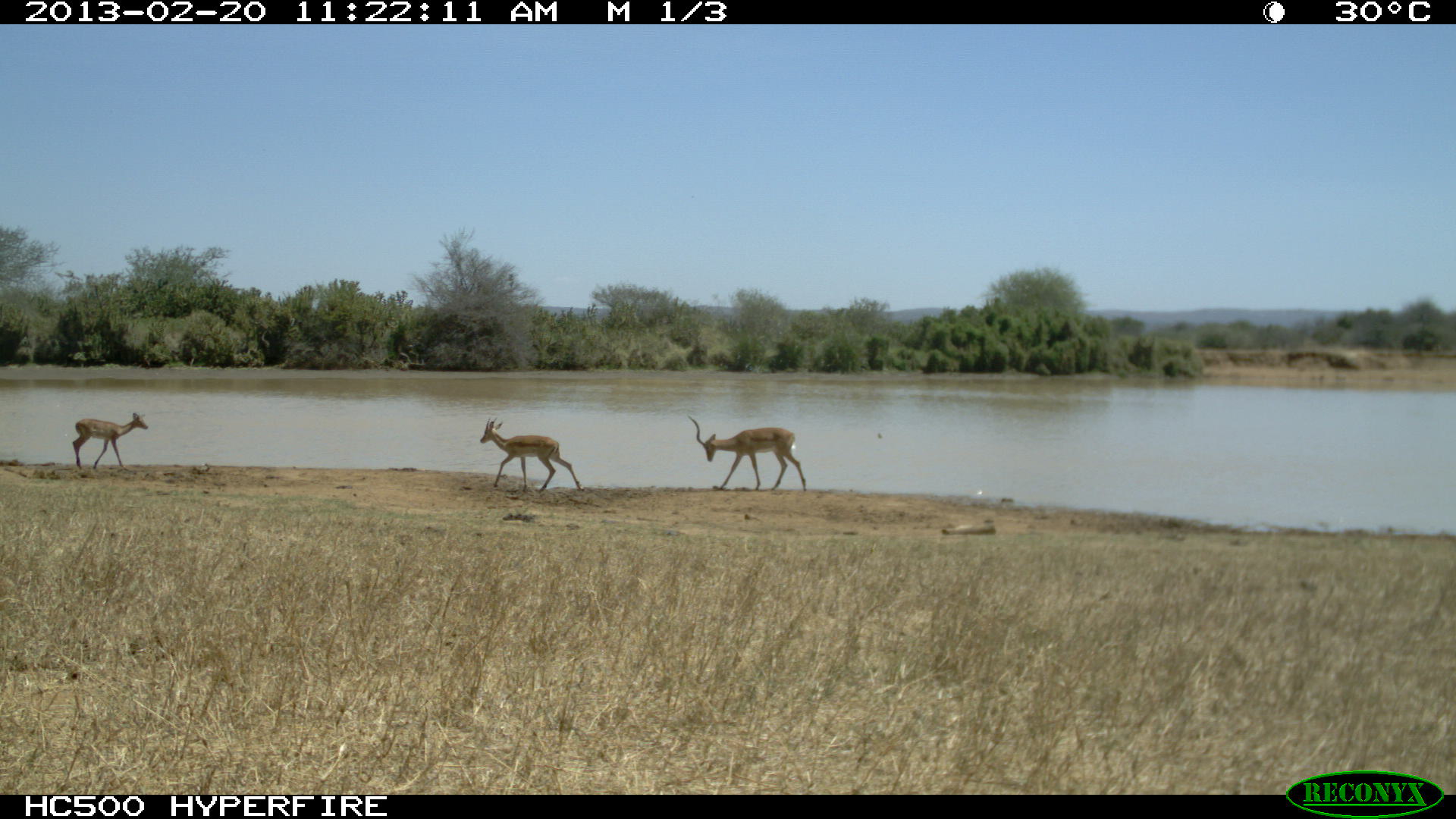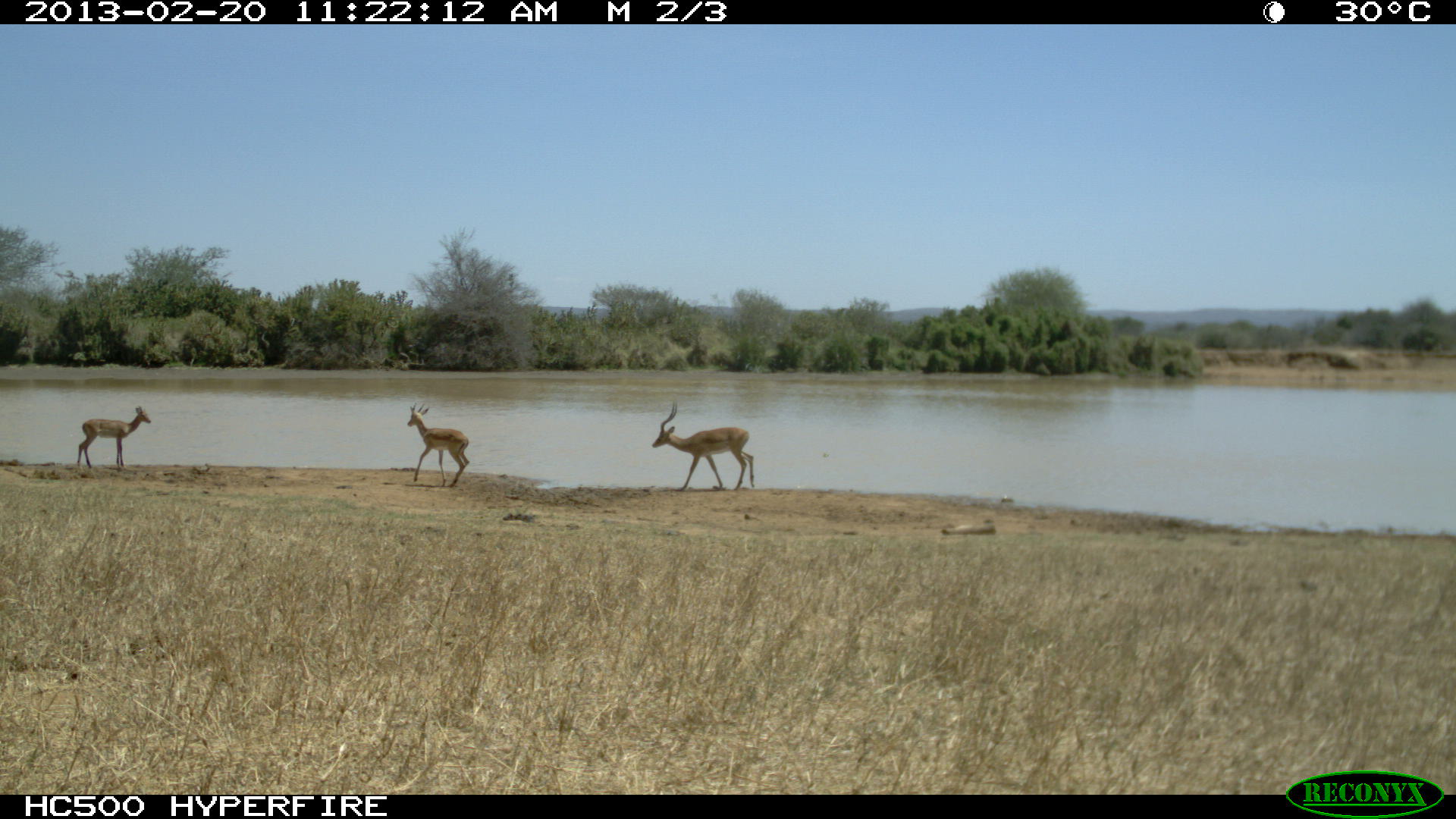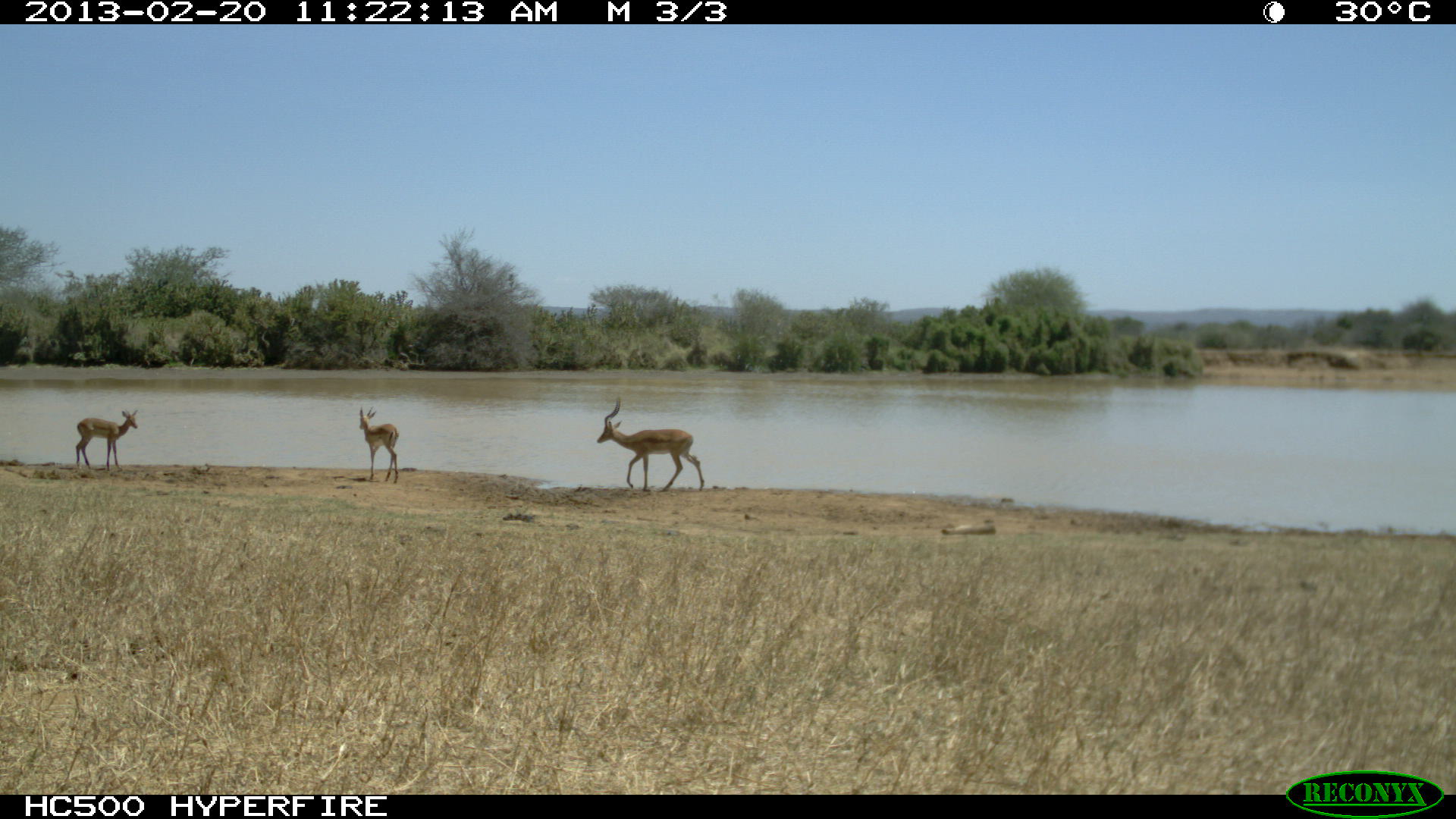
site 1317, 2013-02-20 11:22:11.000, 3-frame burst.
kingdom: Animalia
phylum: Chordata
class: Mammalia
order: Artiodactyla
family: Bovidae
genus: Aepyceros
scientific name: Aepyceros melampus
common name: impala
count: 3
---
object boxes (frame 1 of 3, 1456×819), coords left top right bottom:
aepyceros melampus: 686 414 807 491; 479 416 585 492; 72 411 149 469